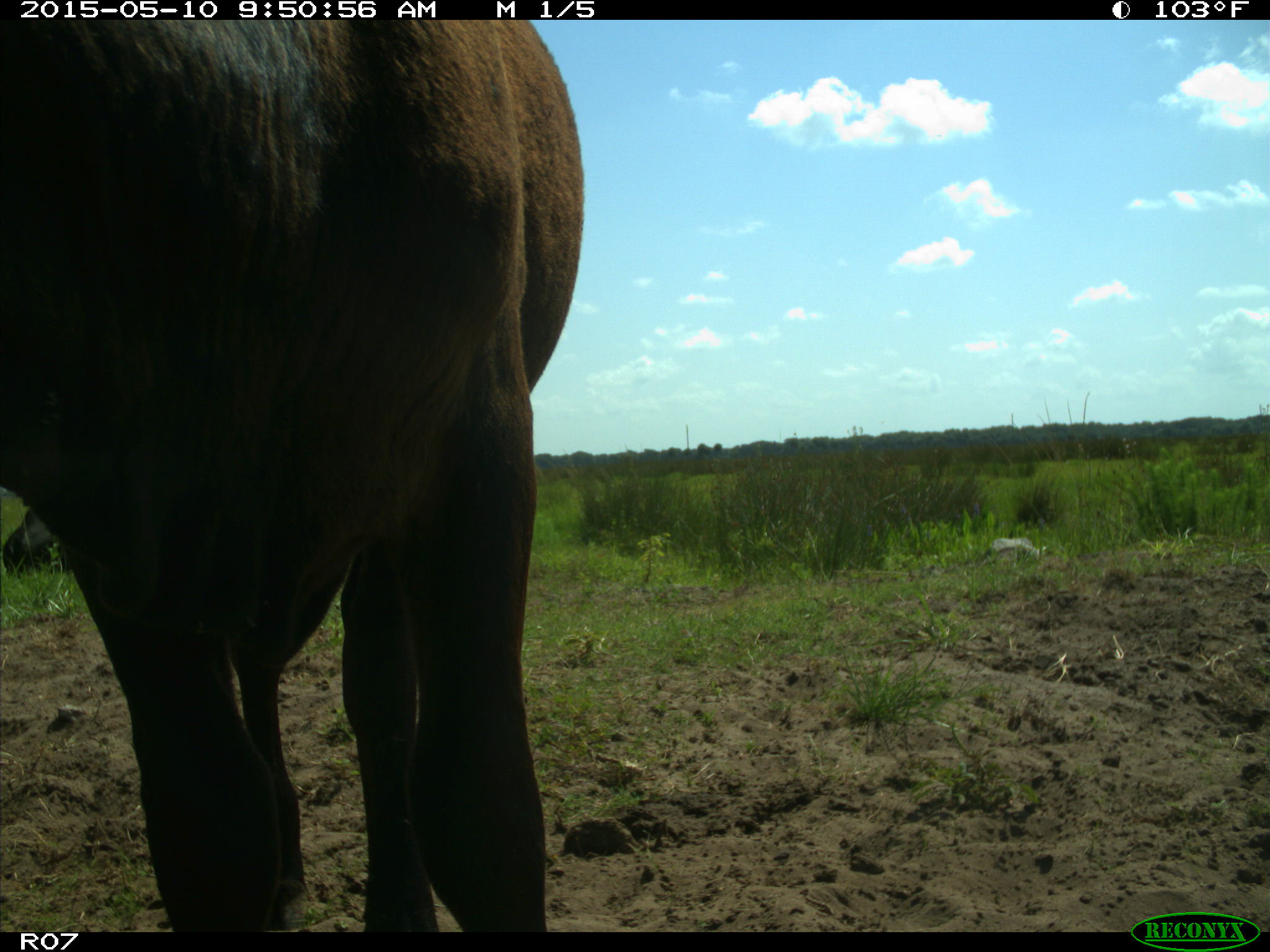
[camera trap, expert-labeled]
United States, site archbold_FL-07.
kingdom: Animalia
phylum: Chordata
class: Mammalia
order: Artiodactyla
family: Bovidae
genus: Bos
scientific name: Bos taurus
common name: domestic cow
Bos taurus (domestic cow).